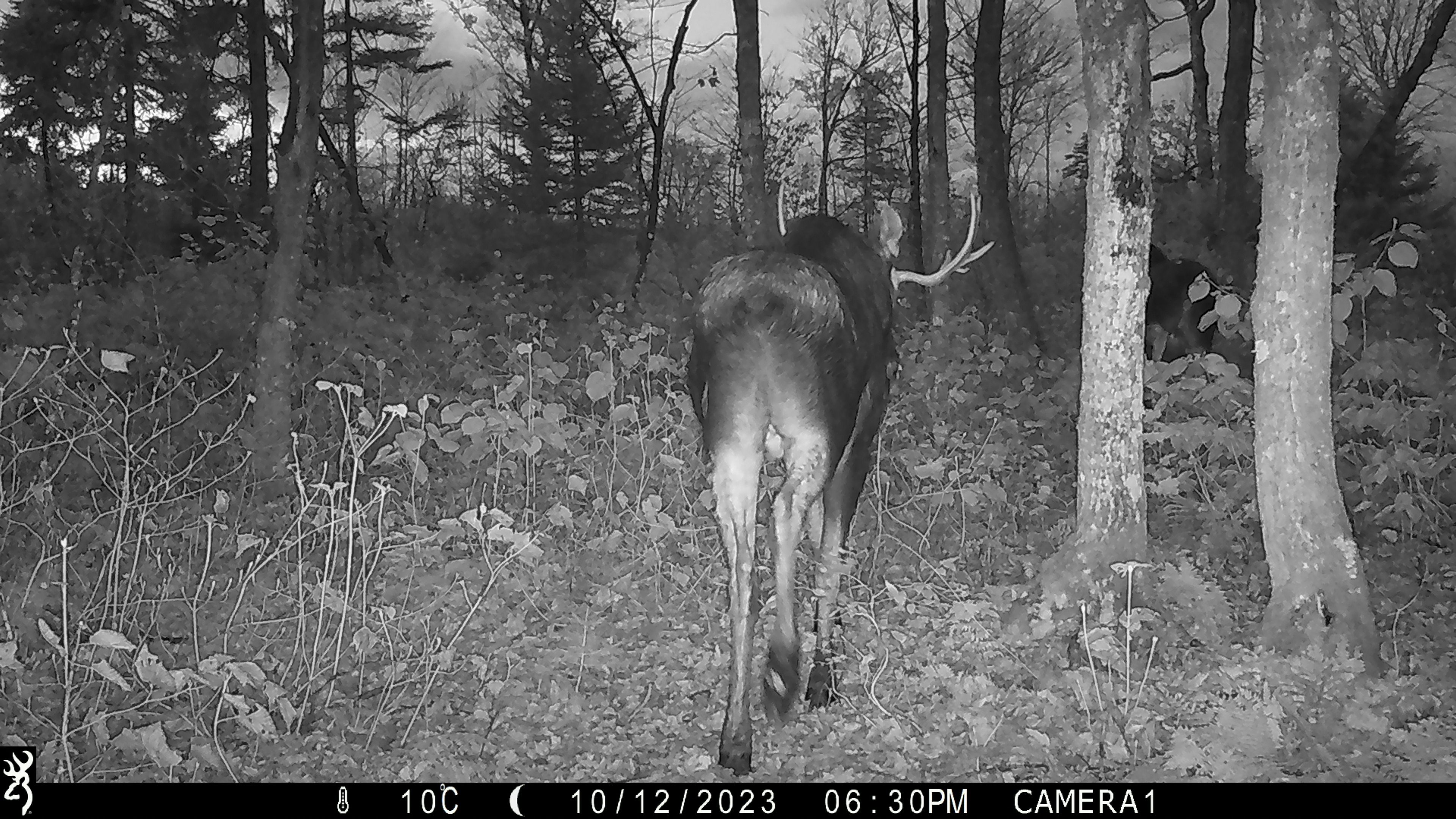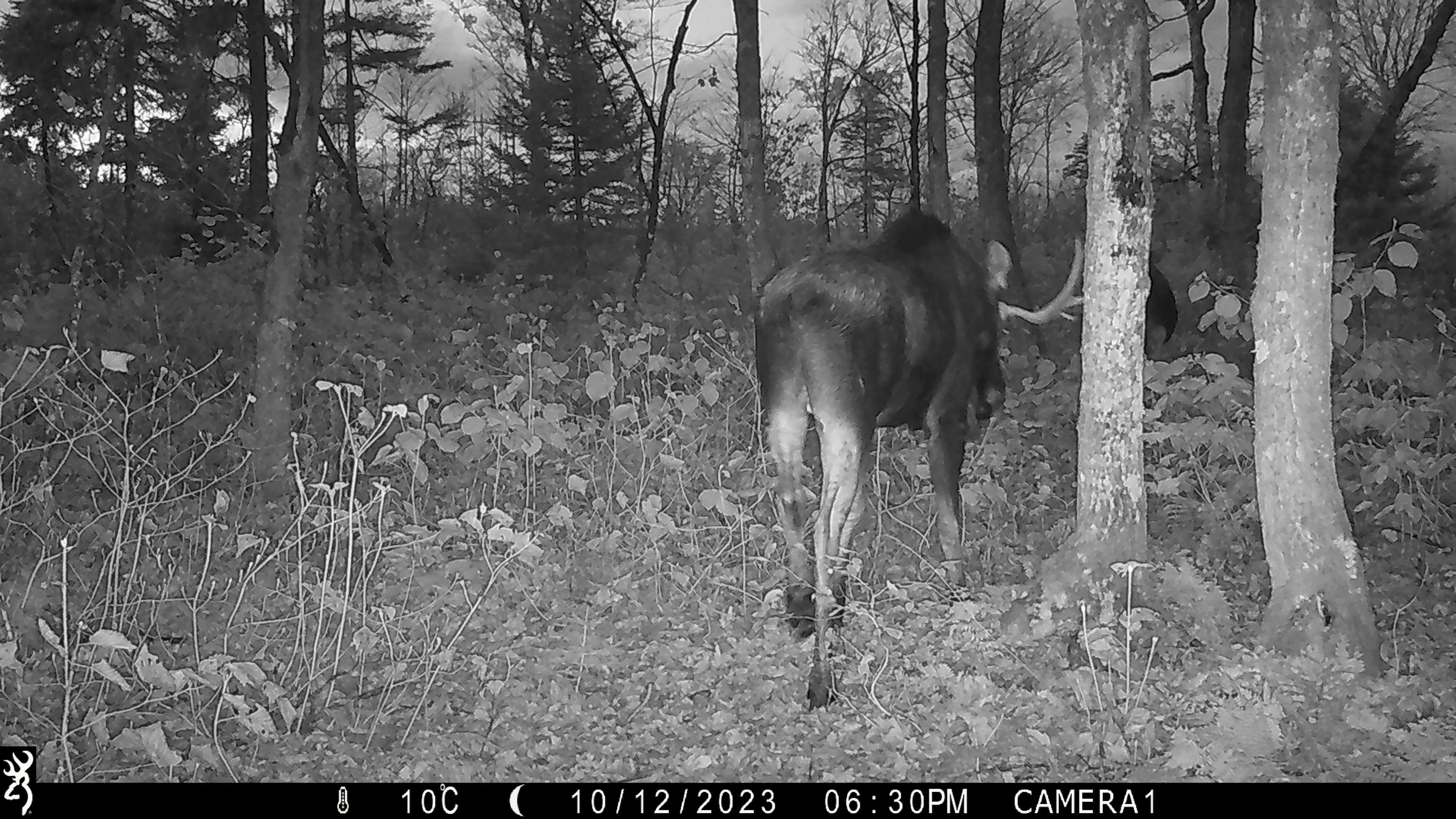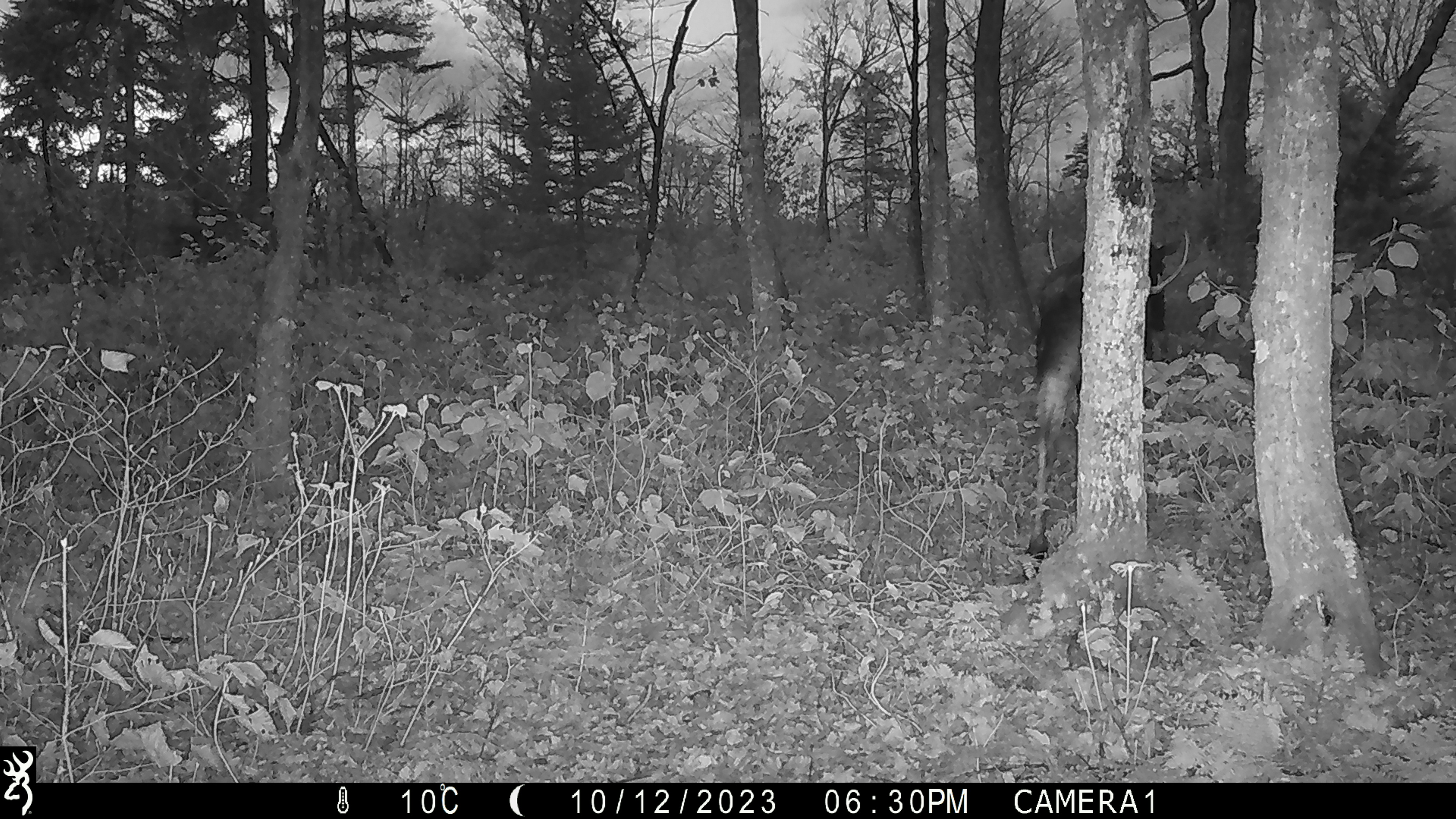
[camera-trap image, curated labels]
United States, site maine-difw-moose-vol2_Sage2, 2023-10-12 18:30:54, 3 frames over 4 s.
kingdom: Animalia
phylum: Chordata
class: Mammalia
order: Artiodactyla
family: Cervidae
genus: Alces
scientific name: Alces alces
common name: moose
Moose (Alces alces).